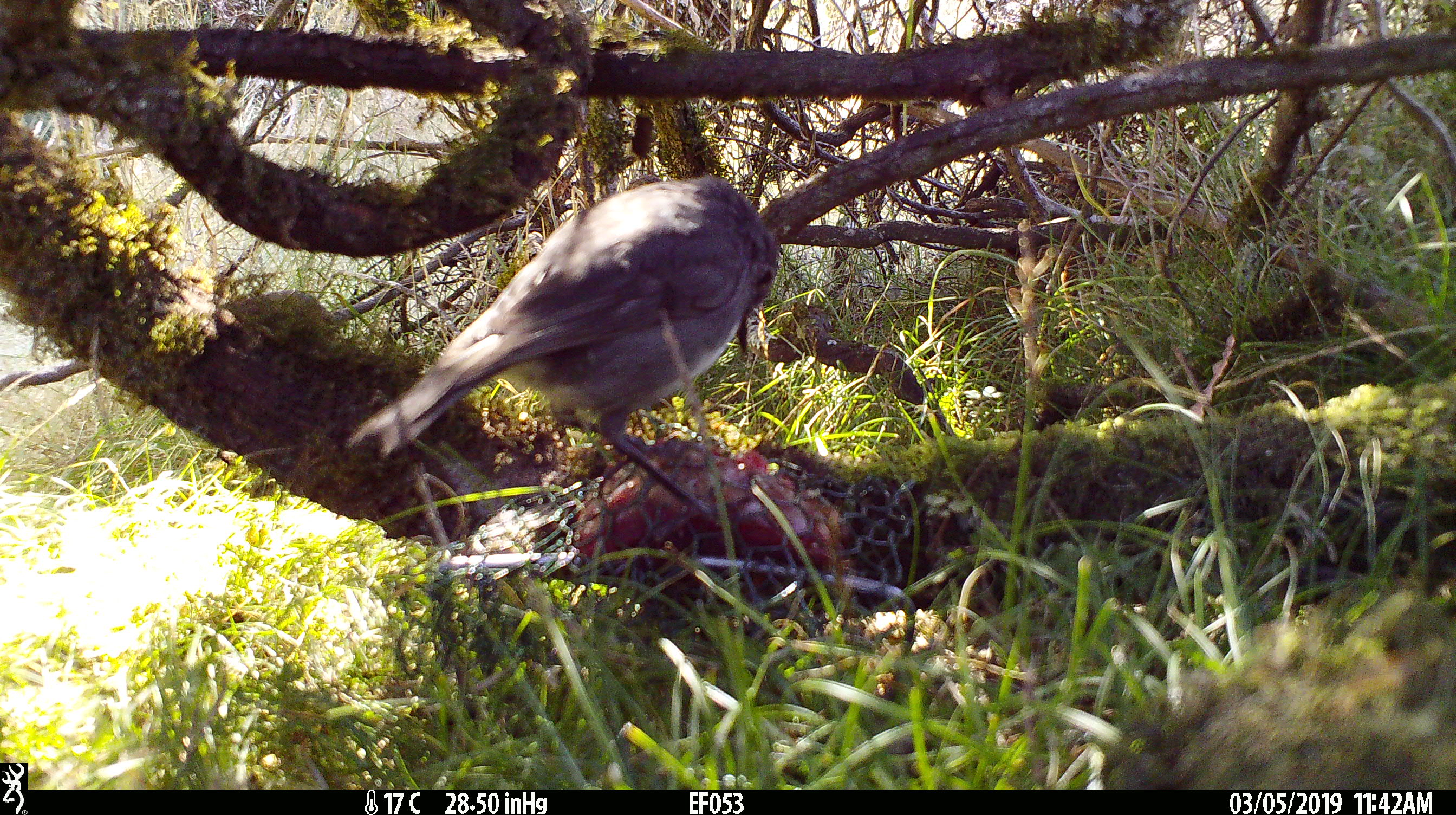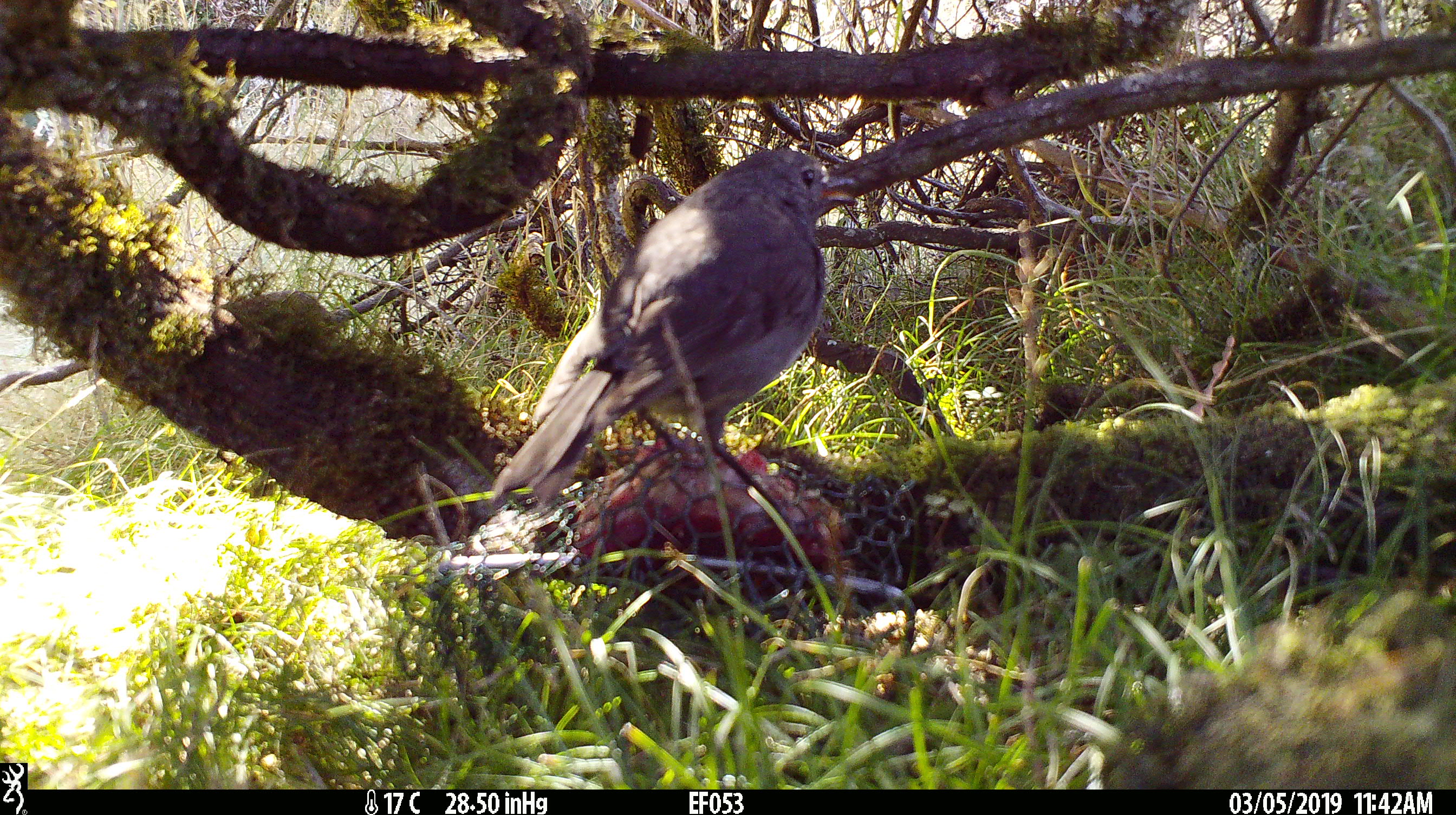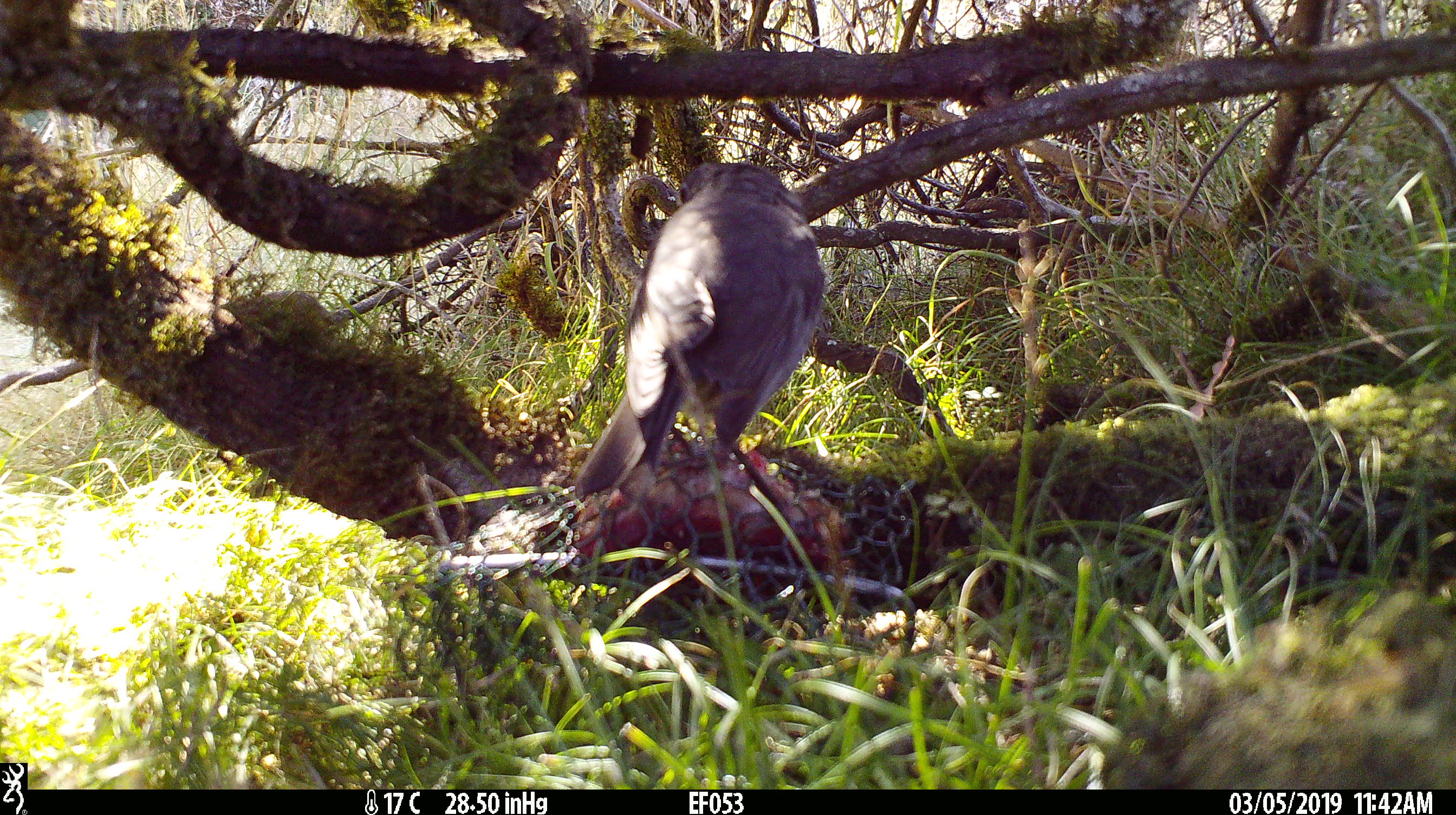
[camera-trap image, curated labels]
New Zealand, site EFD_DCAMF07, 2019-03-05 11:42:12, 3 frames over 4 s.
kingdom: Animalia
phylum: Chordata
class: Aves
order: Passeriformes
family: Petroicidae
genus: Petroica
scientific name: Petroica australis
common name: new zealand robin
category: robin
Robin (new zealand robin) (Petroica australis).